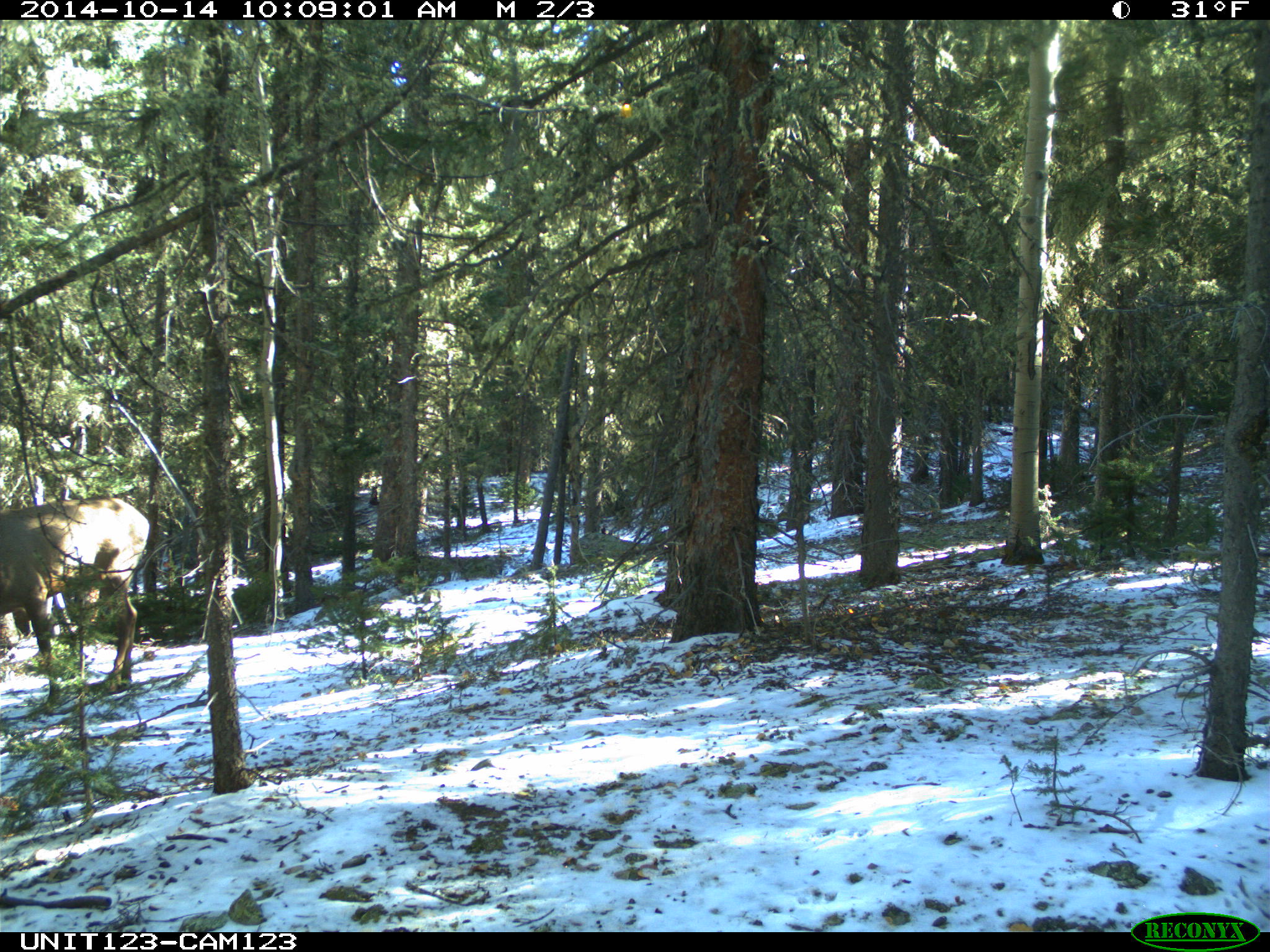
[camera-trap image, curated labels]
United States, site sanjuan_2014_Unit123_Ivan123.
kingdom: Animalia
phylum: Chordata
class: Mammalia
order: Artiodactyla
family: Cervidae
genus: Cervus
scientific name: Cervus elaphus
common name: red deer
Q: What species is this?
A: Cervus elaphus (red deer).